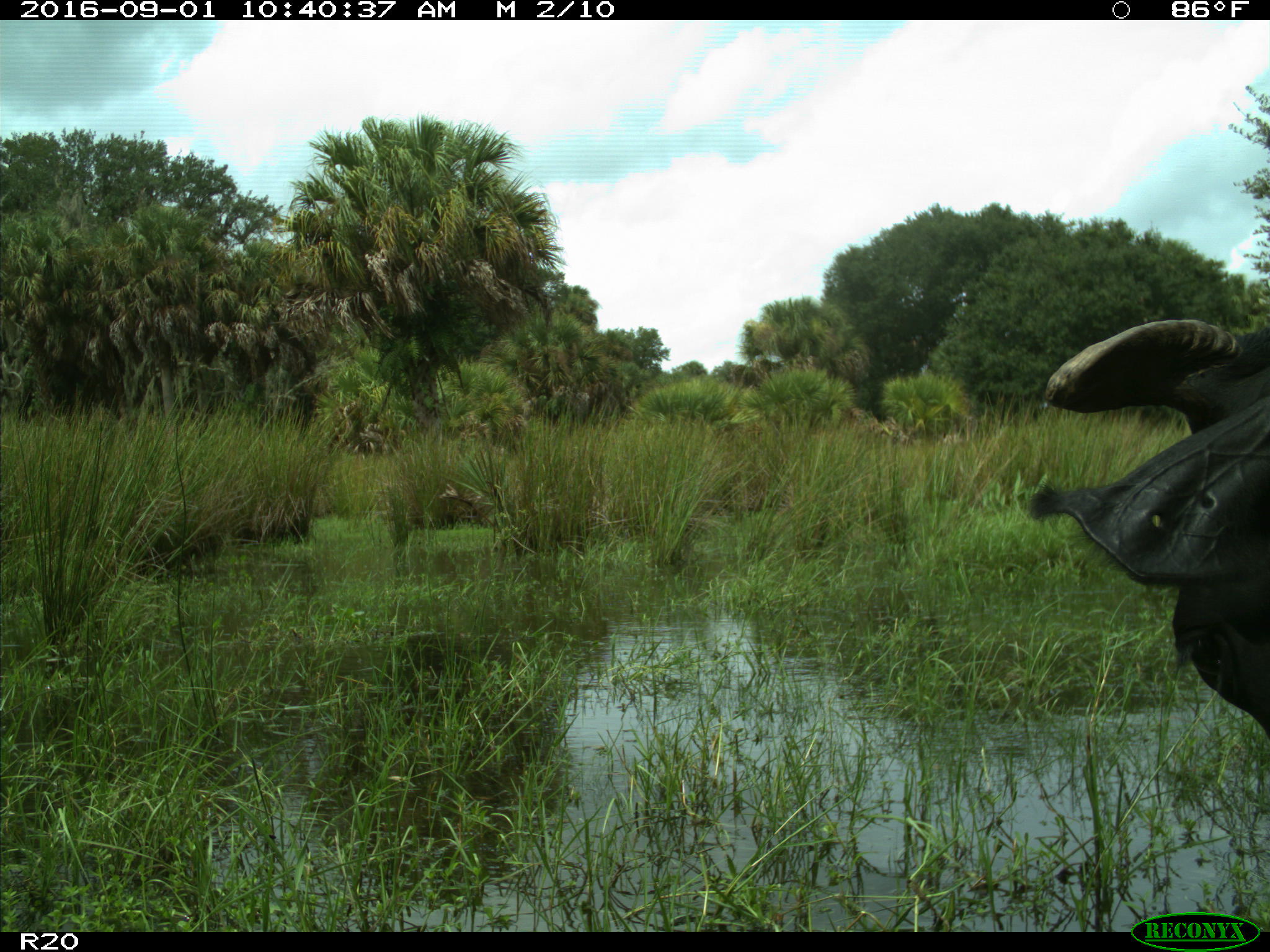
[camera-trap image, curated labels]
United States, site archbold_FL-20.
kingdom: Animalia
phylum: Chordata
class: Mammalia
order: Artiodactyla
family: Bovidae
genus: Bos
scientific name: Bos taurus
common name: domestic cow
Bos taurus (domestic cow).